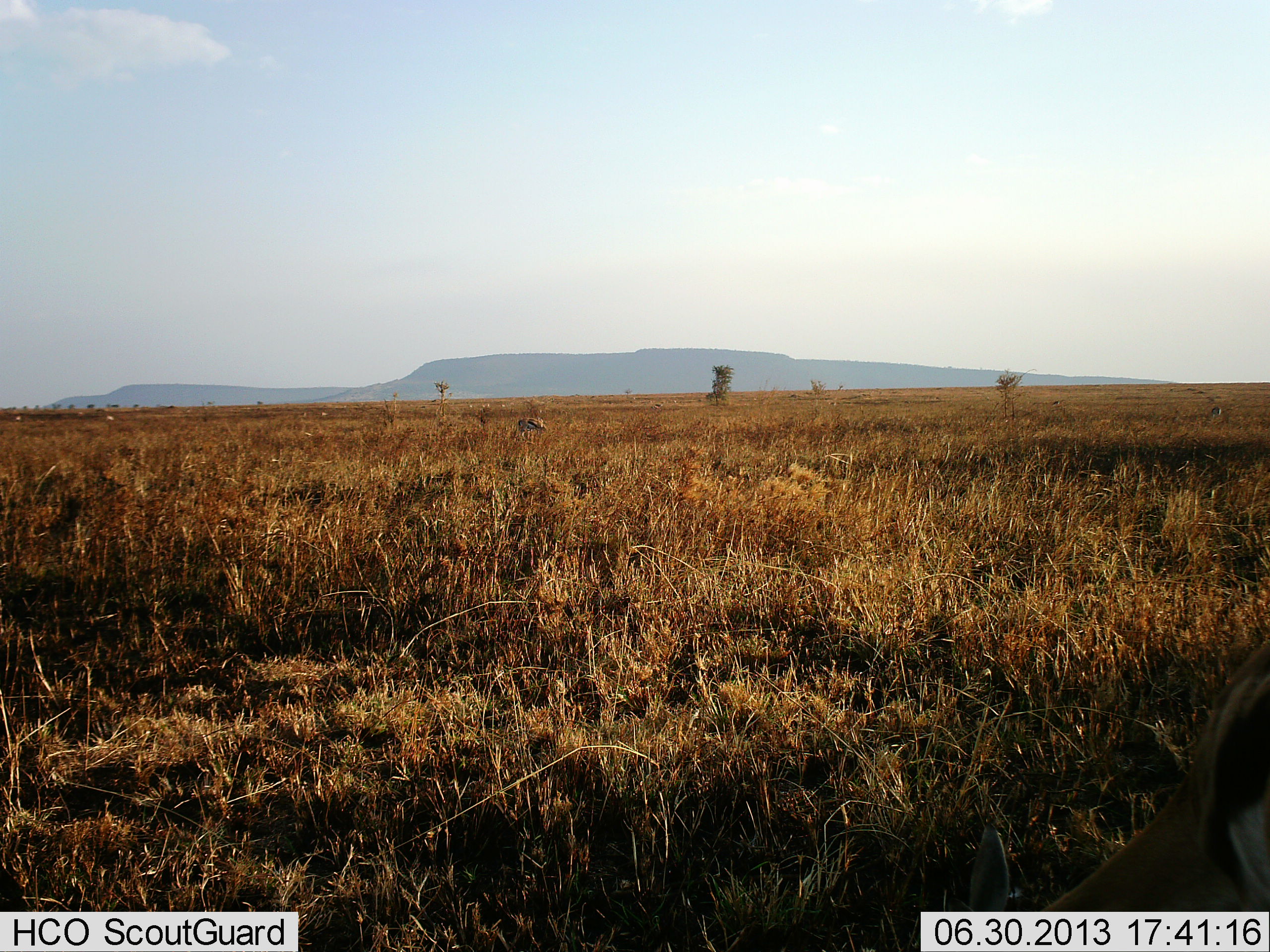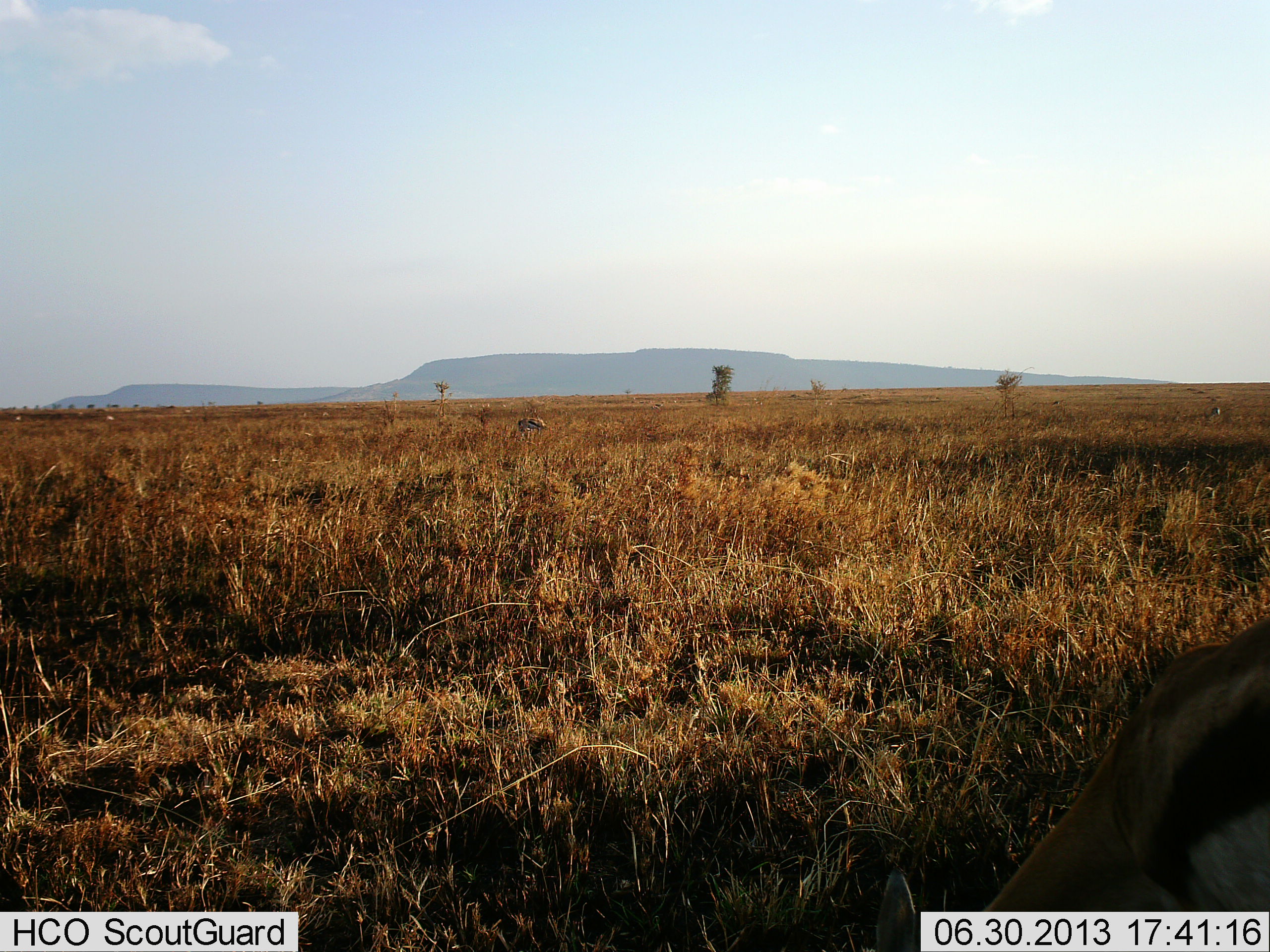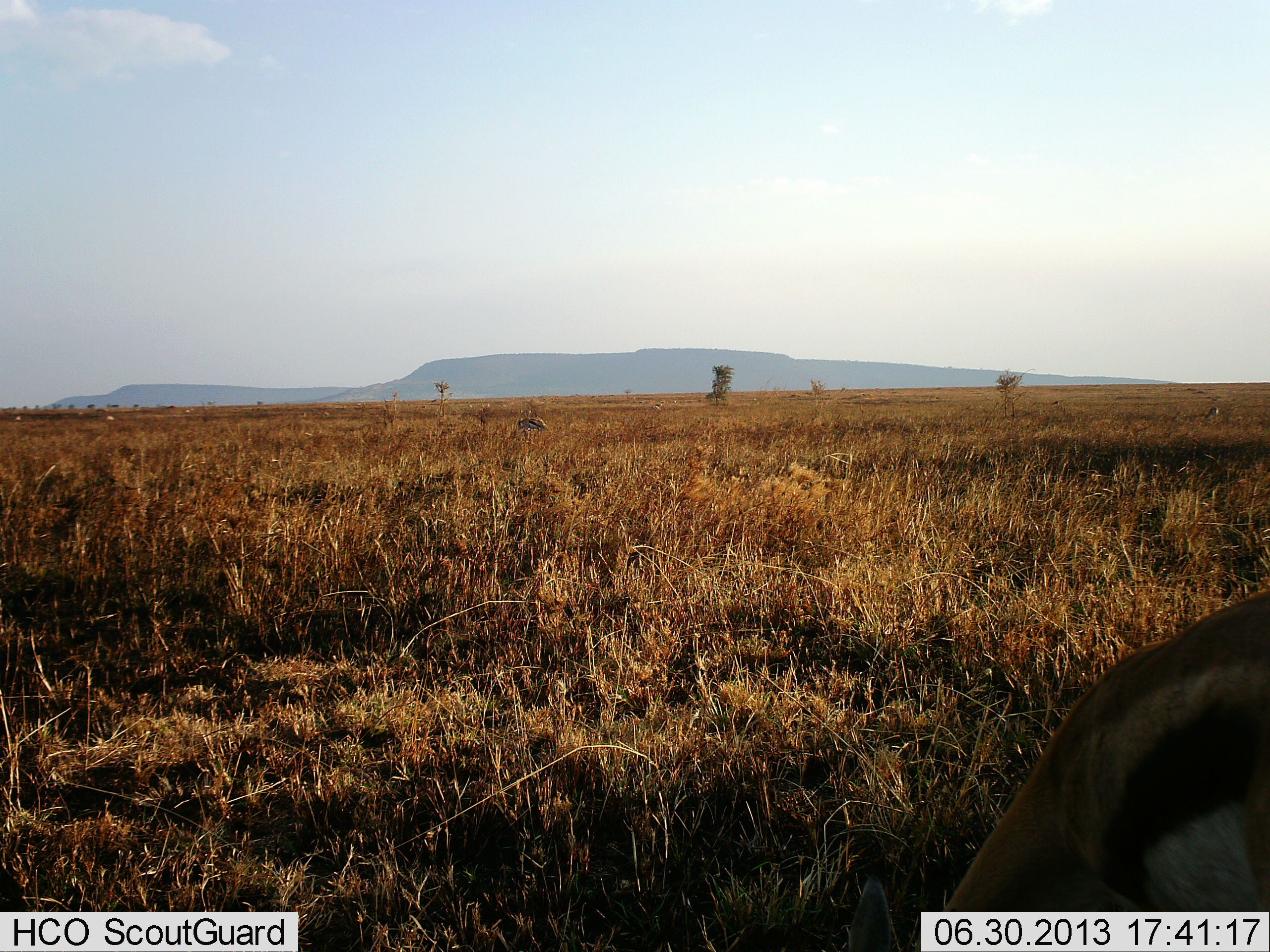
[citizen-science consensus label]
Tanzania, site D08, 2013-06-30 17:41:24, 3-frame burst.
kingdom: Animalia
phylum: Chordata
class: Mammalia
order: Artiodactyla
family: Bovidae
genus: Eudorcas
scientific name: Eudorcas thomsonii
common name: thomson's gazelle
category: gazellethomsons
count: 2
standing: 31%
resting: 0%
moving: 4%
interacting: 0%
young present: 0%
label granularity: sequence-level